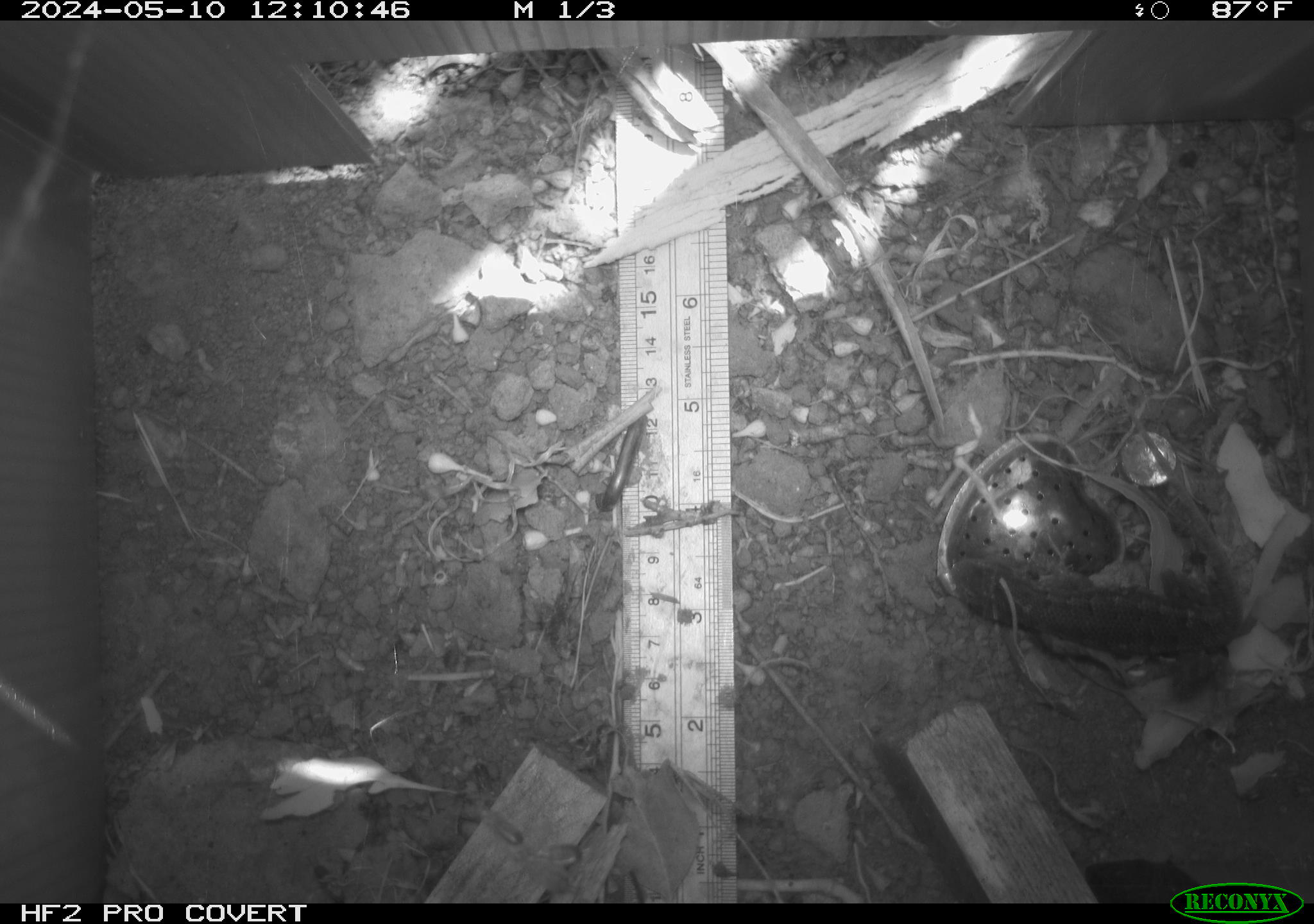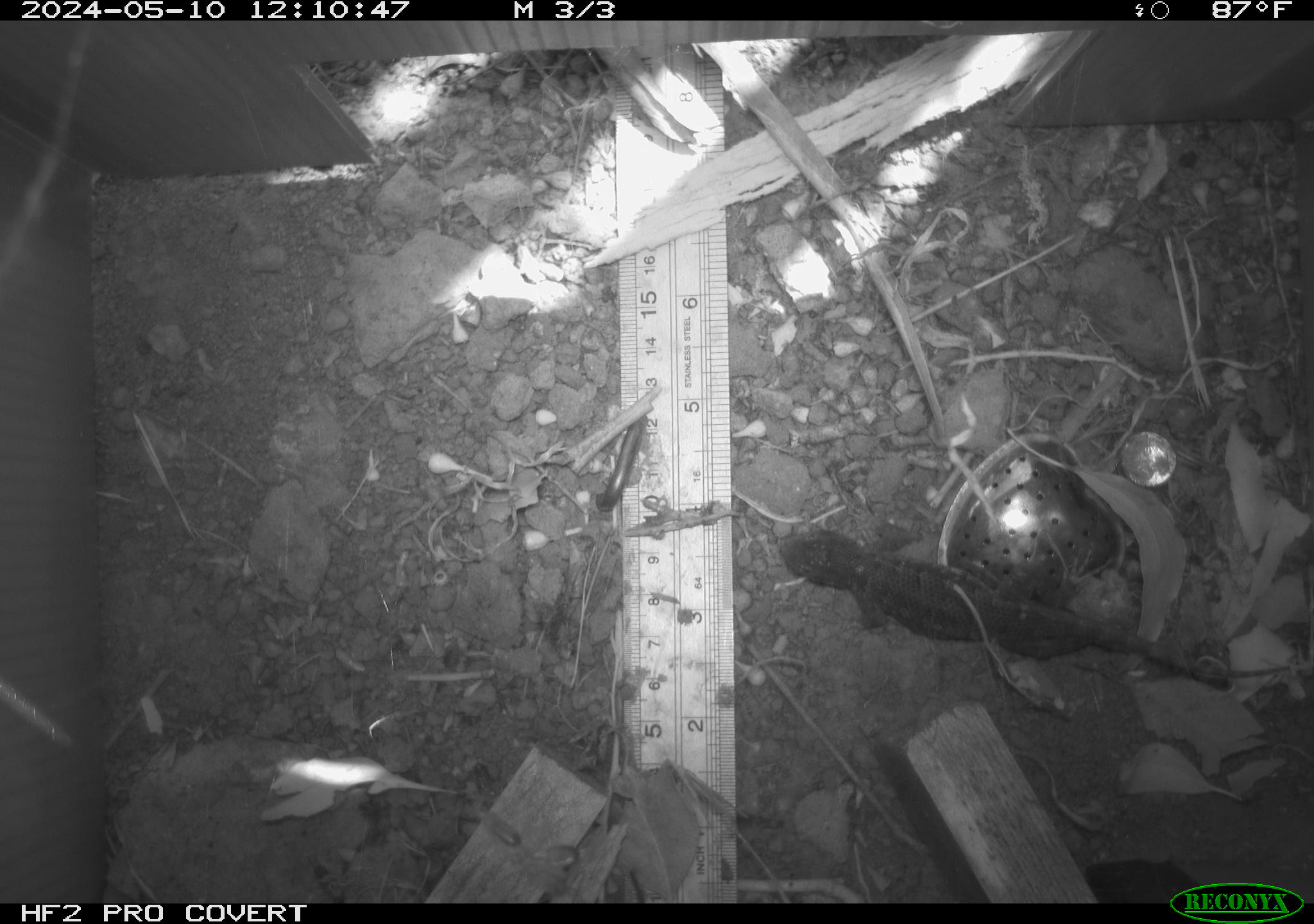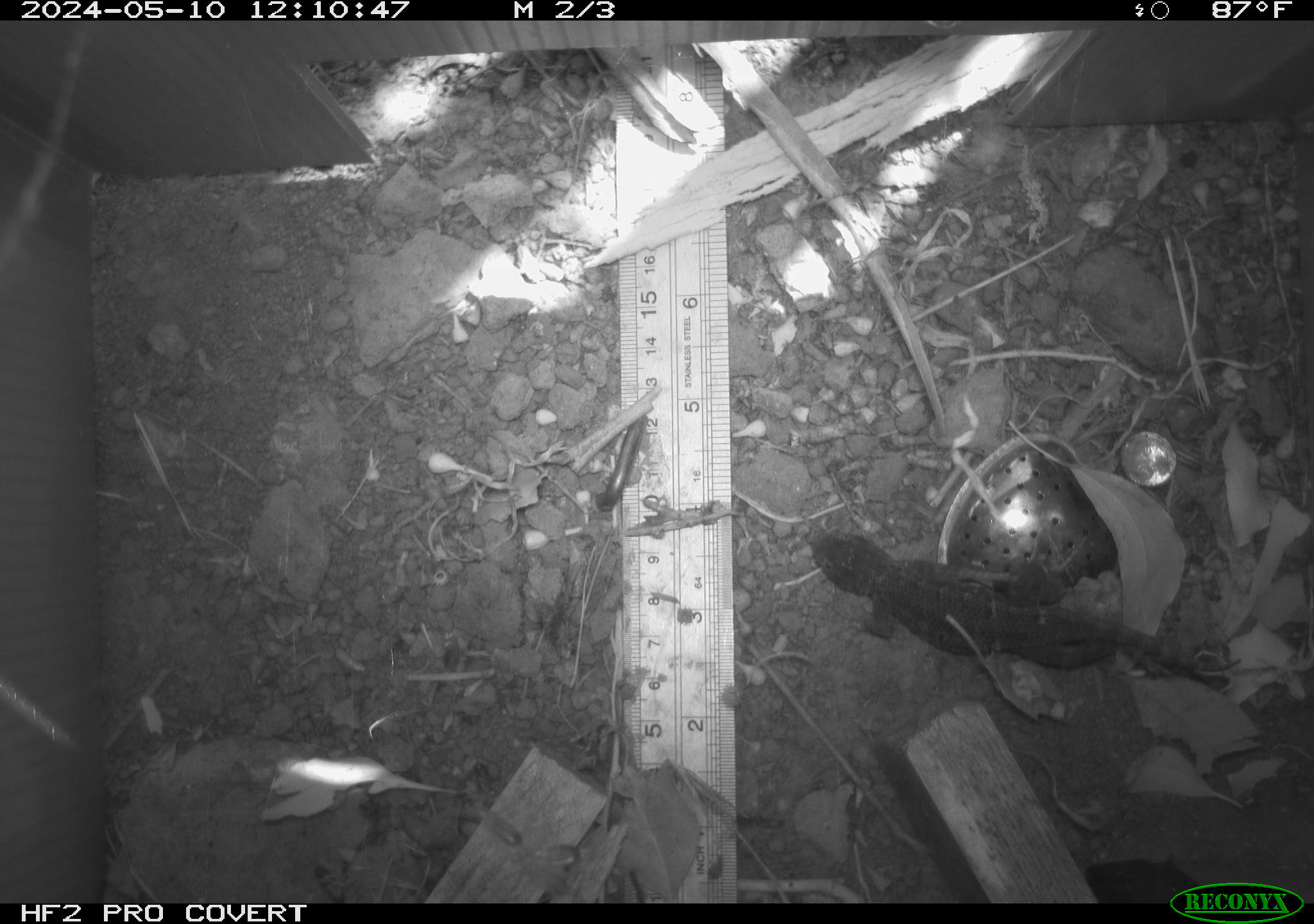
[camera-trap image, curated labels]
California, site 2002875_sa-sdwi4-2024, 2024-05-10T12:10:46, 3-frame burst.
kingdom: Animalia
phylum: Chordata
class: Reptilia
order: Squamata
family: Phrynosomatidae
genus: Sceloporus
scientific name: Sceloporus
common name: spiny lizards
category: sceloporus species